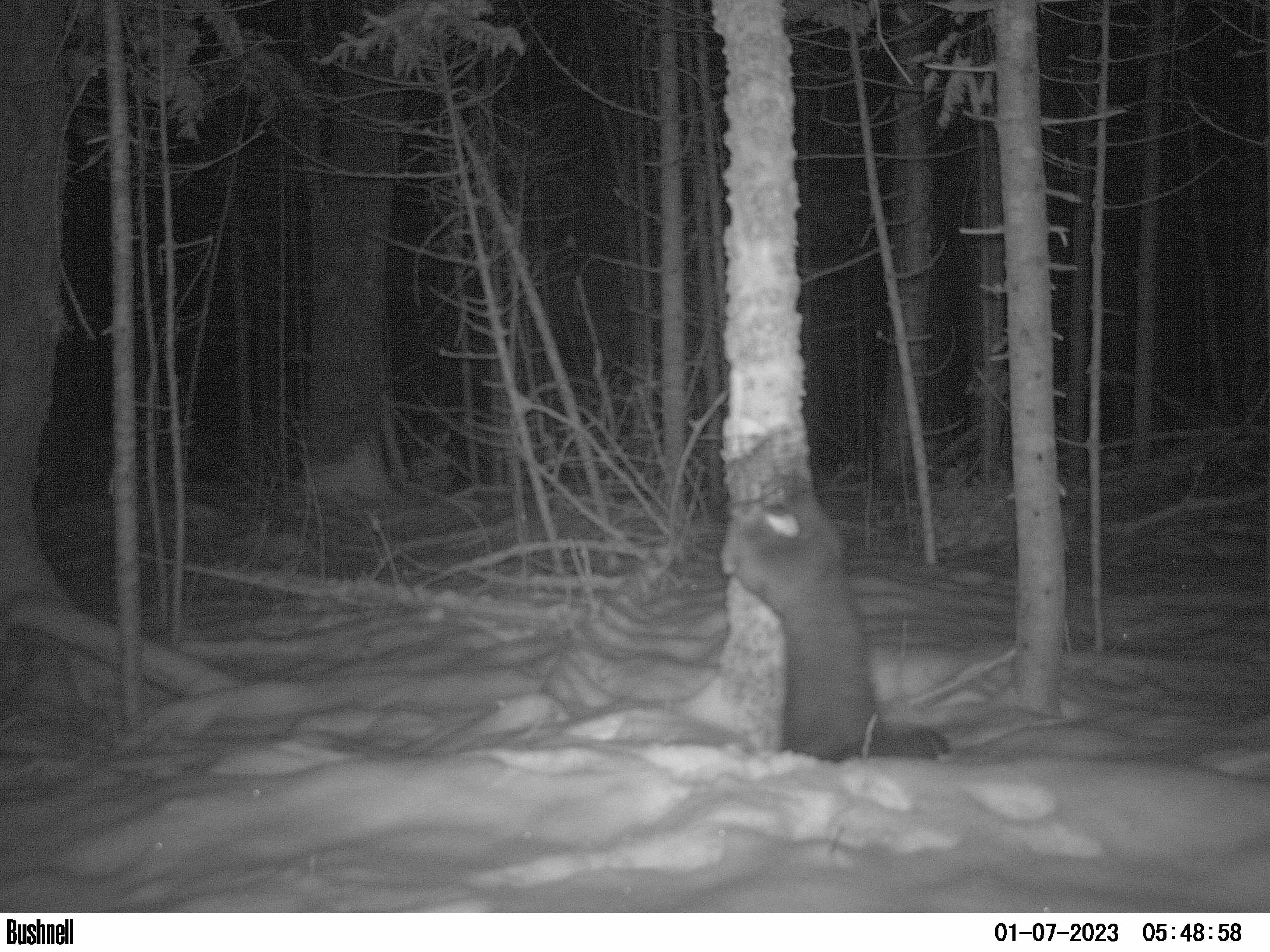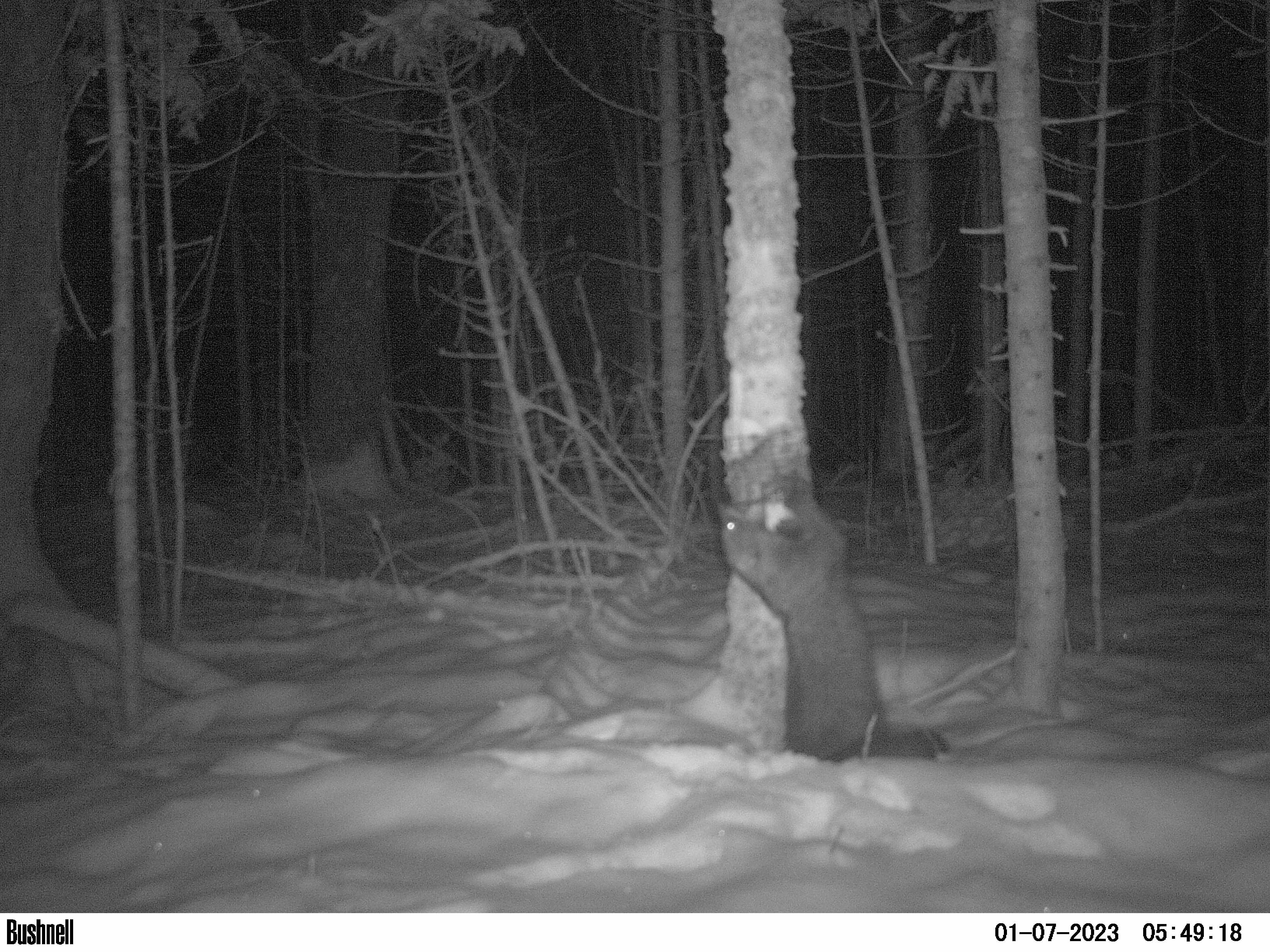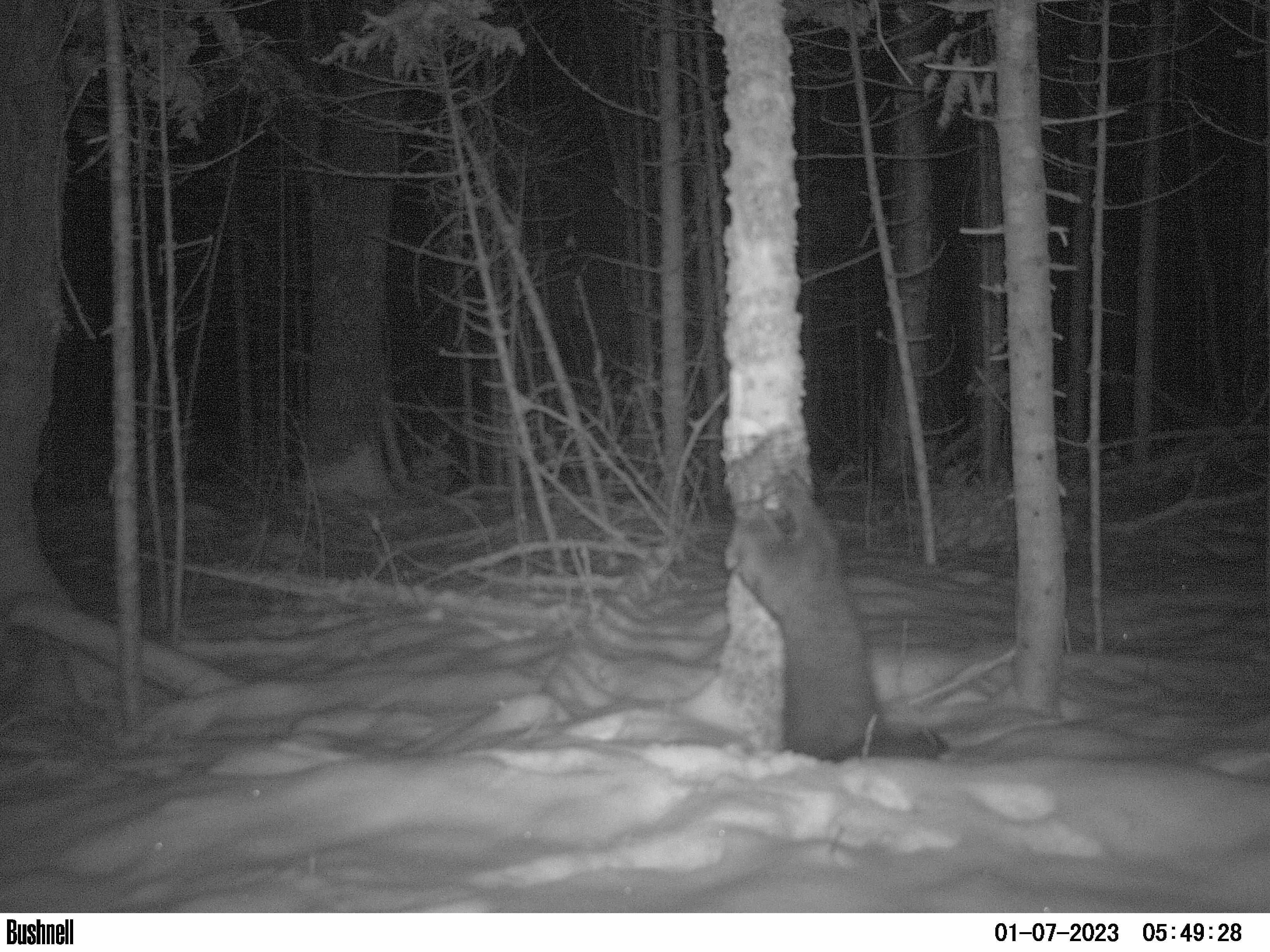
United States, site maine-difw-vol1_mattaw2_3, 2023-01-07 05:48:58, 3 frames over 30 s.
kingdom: Animalia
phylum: Chordata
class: Mammalia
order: Carnivora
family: Mustelidae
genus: Pekania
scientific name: Pekania pennanti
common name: fisher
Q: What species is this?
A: Fisher (Pekania pennanti).